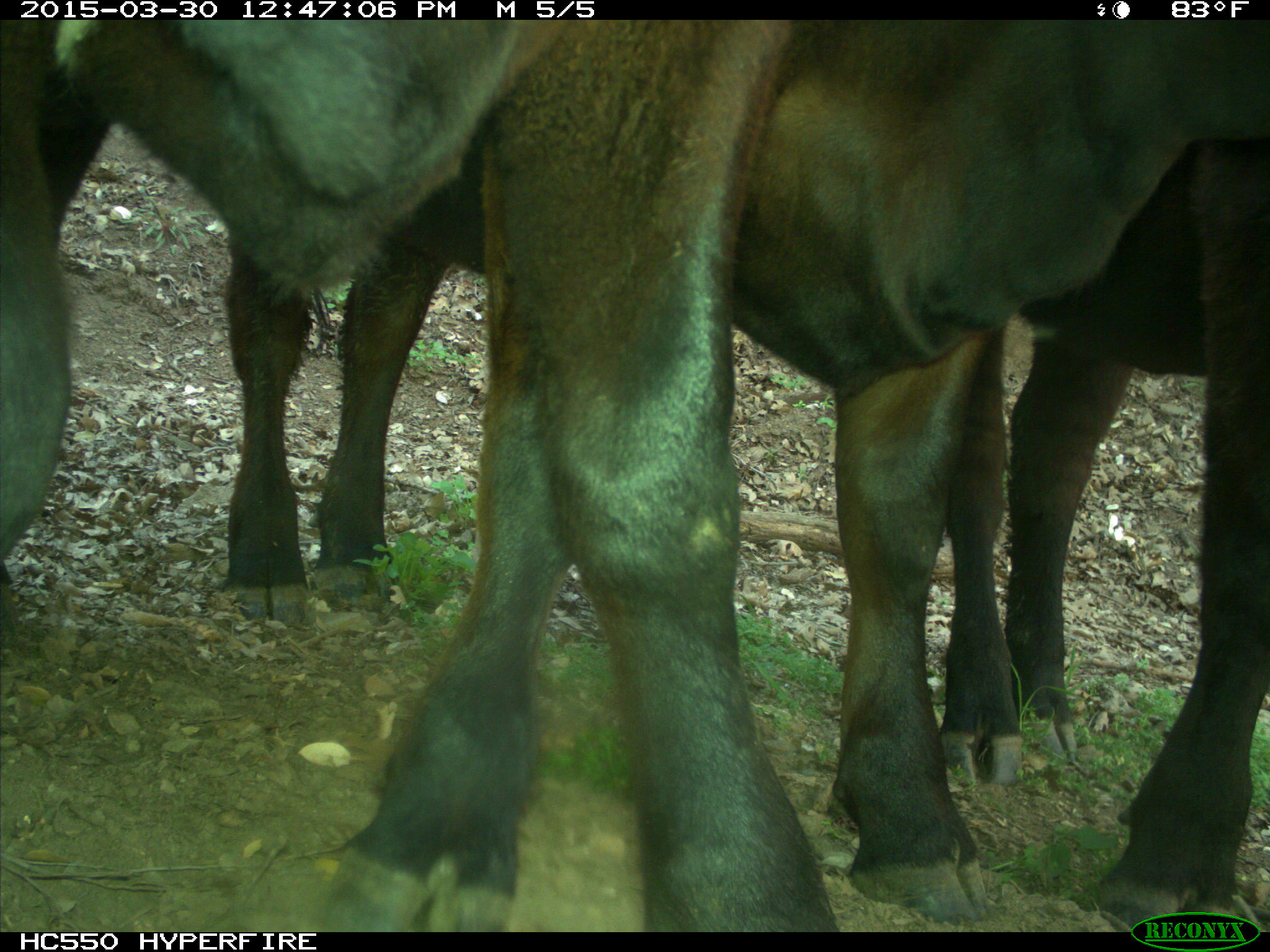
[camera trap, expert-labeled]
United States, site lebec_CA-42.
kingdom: Animalia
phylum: Chordata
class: Mammalia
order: Artiodactyla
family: Bovidae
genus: Bos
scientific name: Bos taurus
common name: domestic cow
Bos taurus (domestic cow).